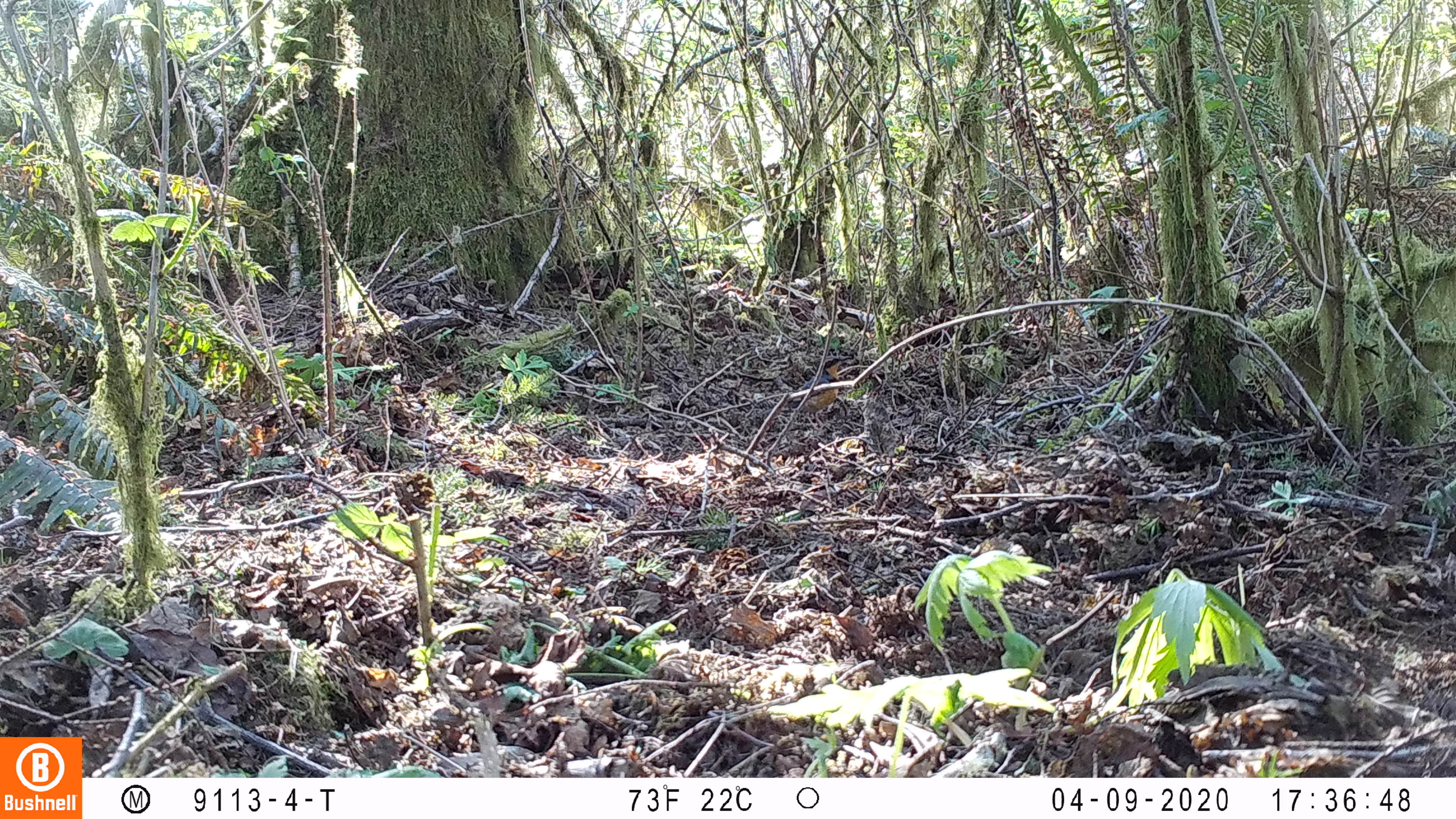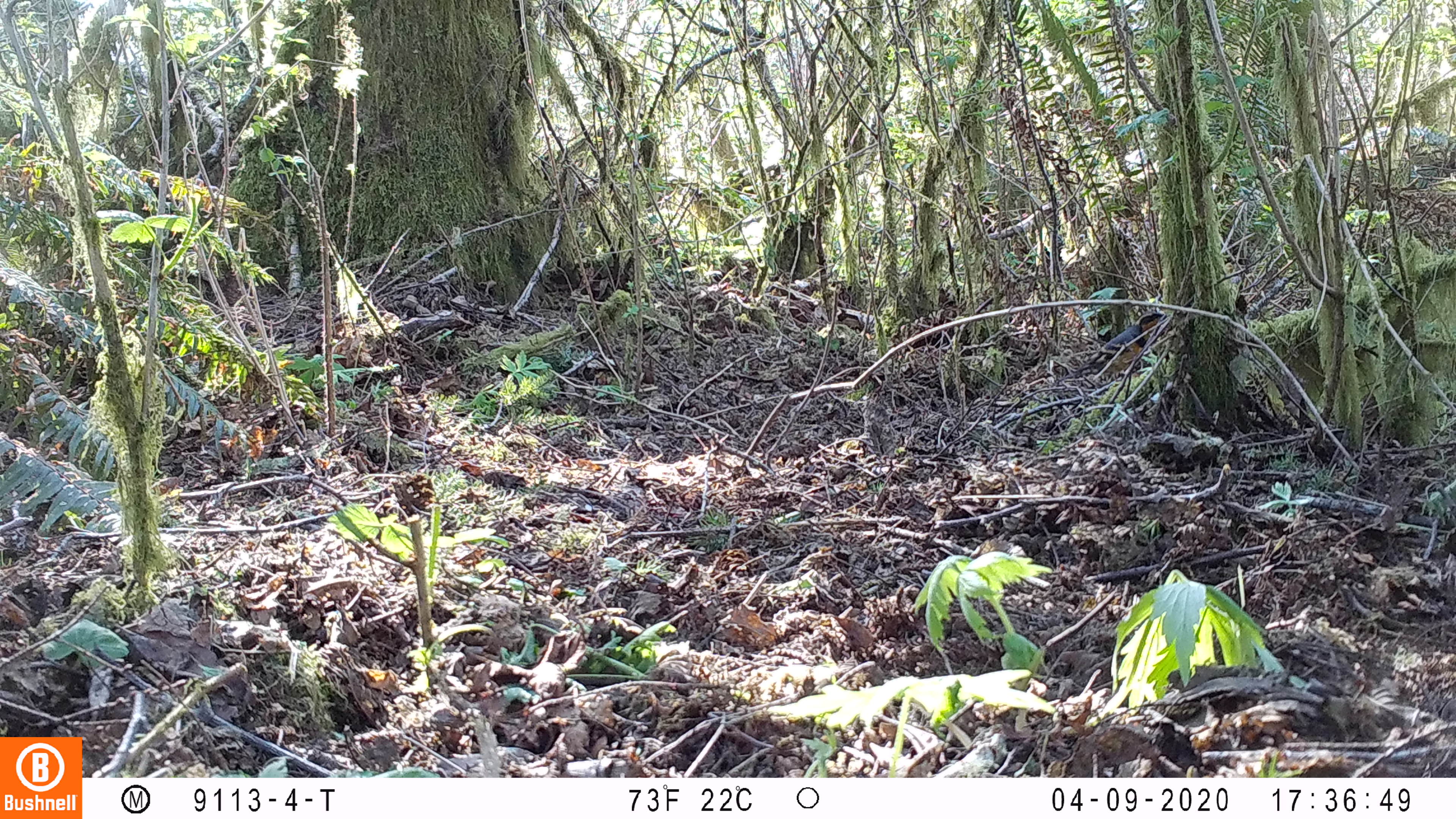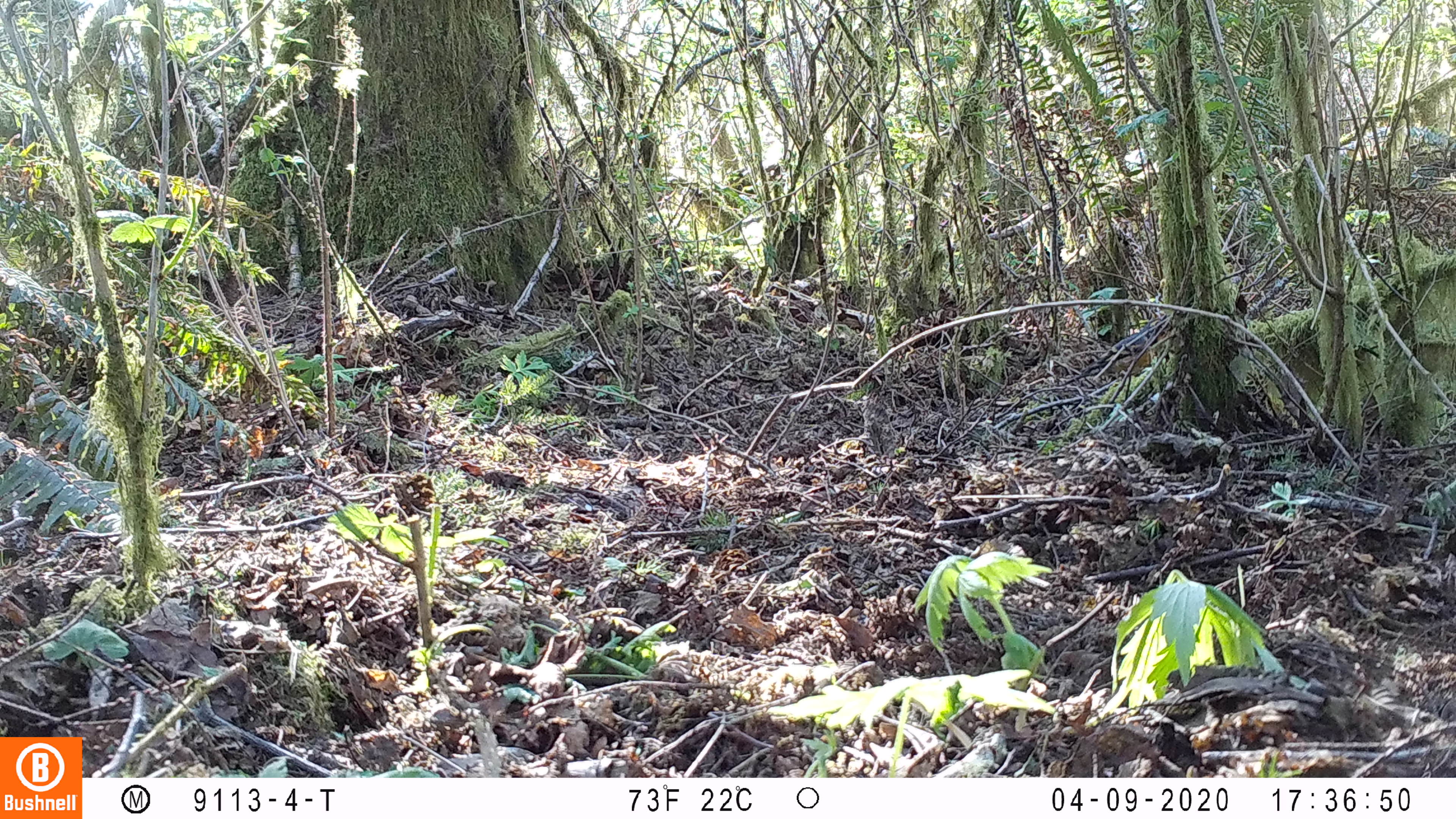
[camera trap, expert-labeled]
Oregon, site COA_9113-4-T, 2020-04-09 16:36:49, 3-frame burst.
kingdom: Animalia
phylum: Chordata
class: Aves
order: Passeriformes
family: Turdidae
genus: Ixoreus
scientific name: Ixoreus naevius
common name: varied thrush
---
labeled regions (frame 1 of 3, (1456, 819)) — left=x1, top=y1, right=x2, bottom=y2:
varied thrush: left=786, top=353, right=852, bottom=413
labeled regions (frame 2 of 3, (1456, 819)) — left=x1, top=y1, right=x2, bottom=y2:
varied thrush: left=1080, top=309, right=1169, bottom=380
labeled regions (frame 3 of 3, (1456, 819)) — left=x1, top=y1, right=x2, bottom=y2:
varied thrush: left=1067, top=309, right=1169, bottom=393